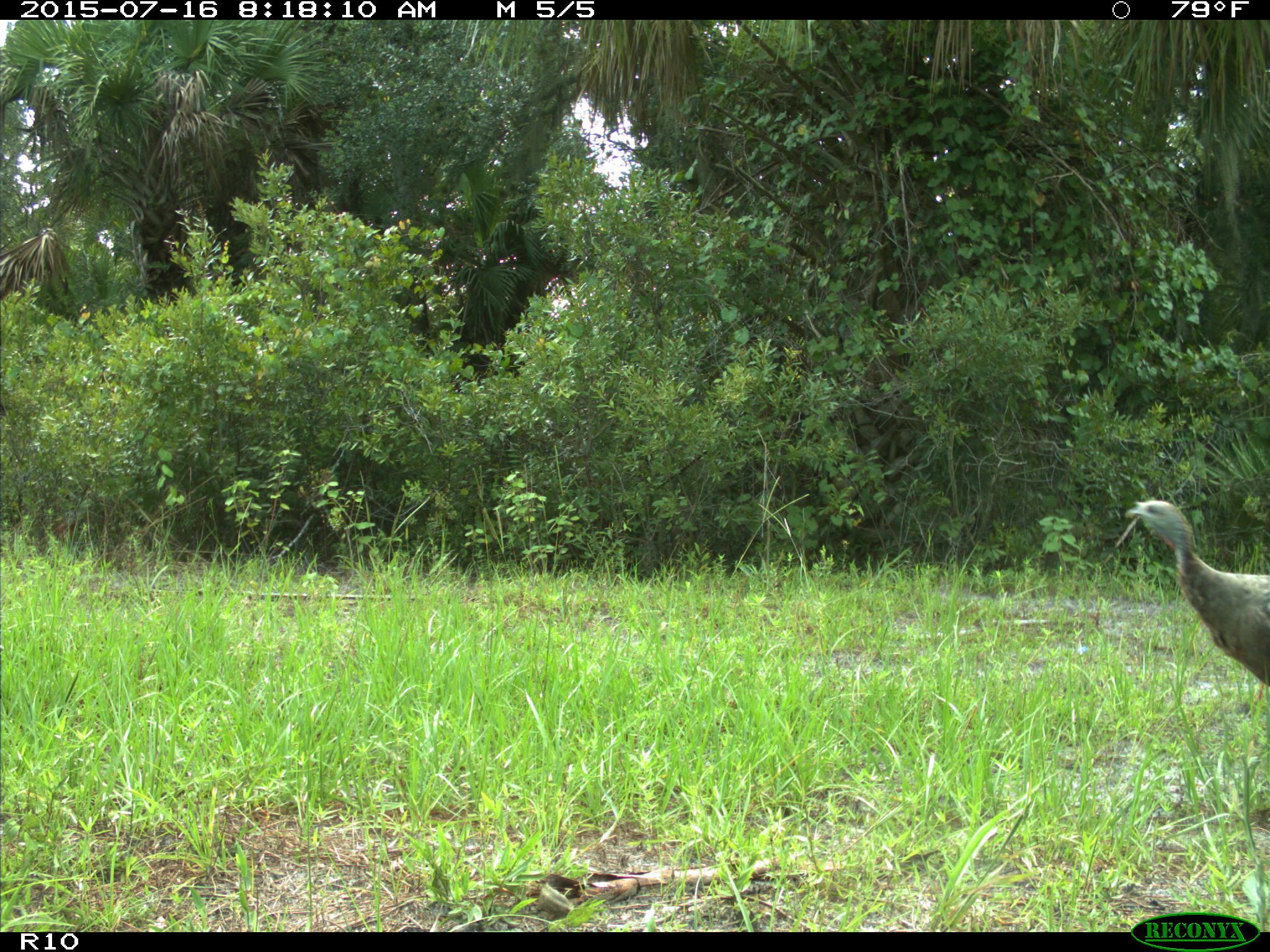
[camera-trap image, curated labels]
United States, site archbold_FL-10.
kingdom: Animalia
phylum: Chordata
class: Aves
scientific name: Aves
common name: birds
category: unidentified bird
Unidentified bird (birds) (Aves).